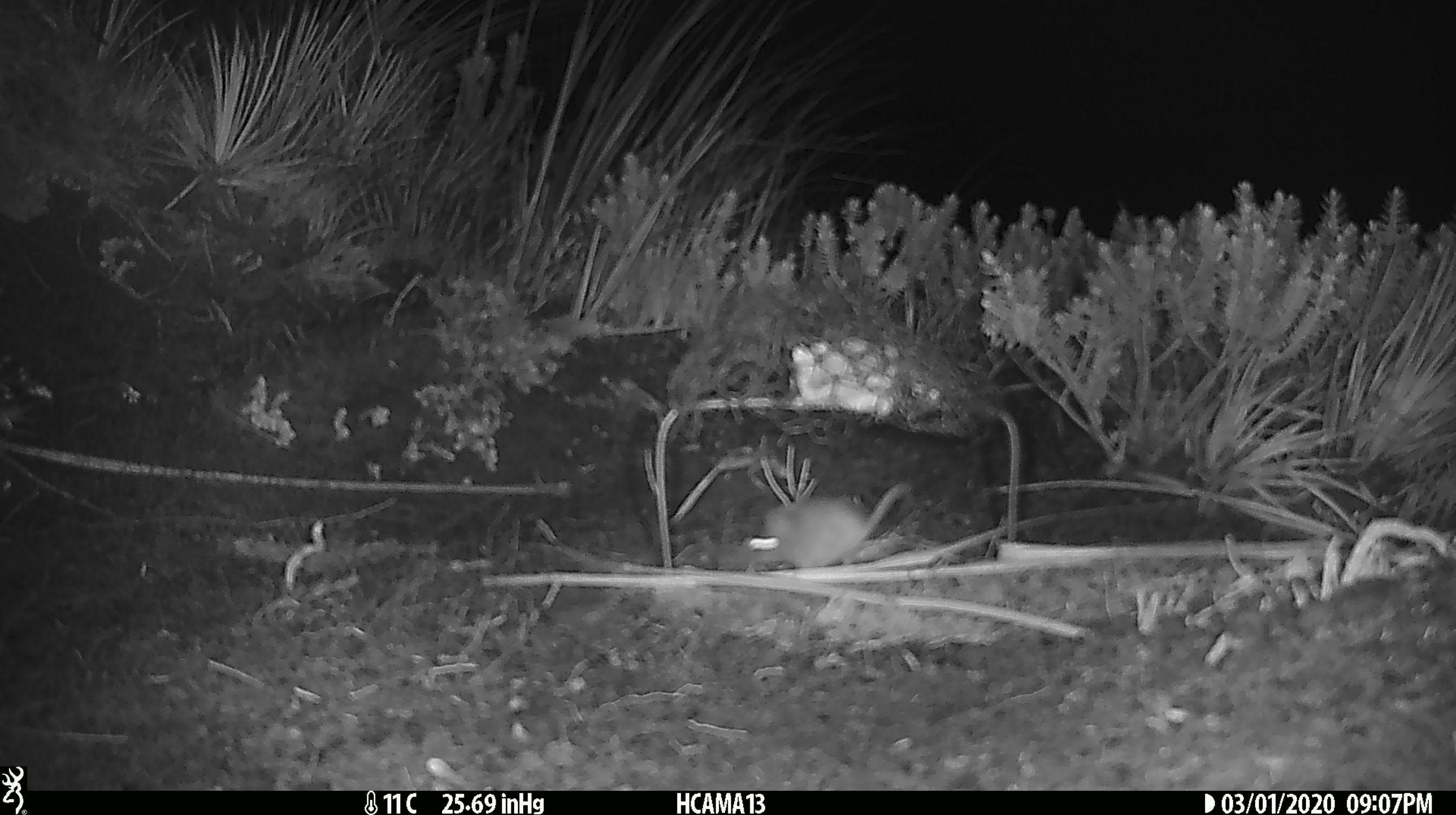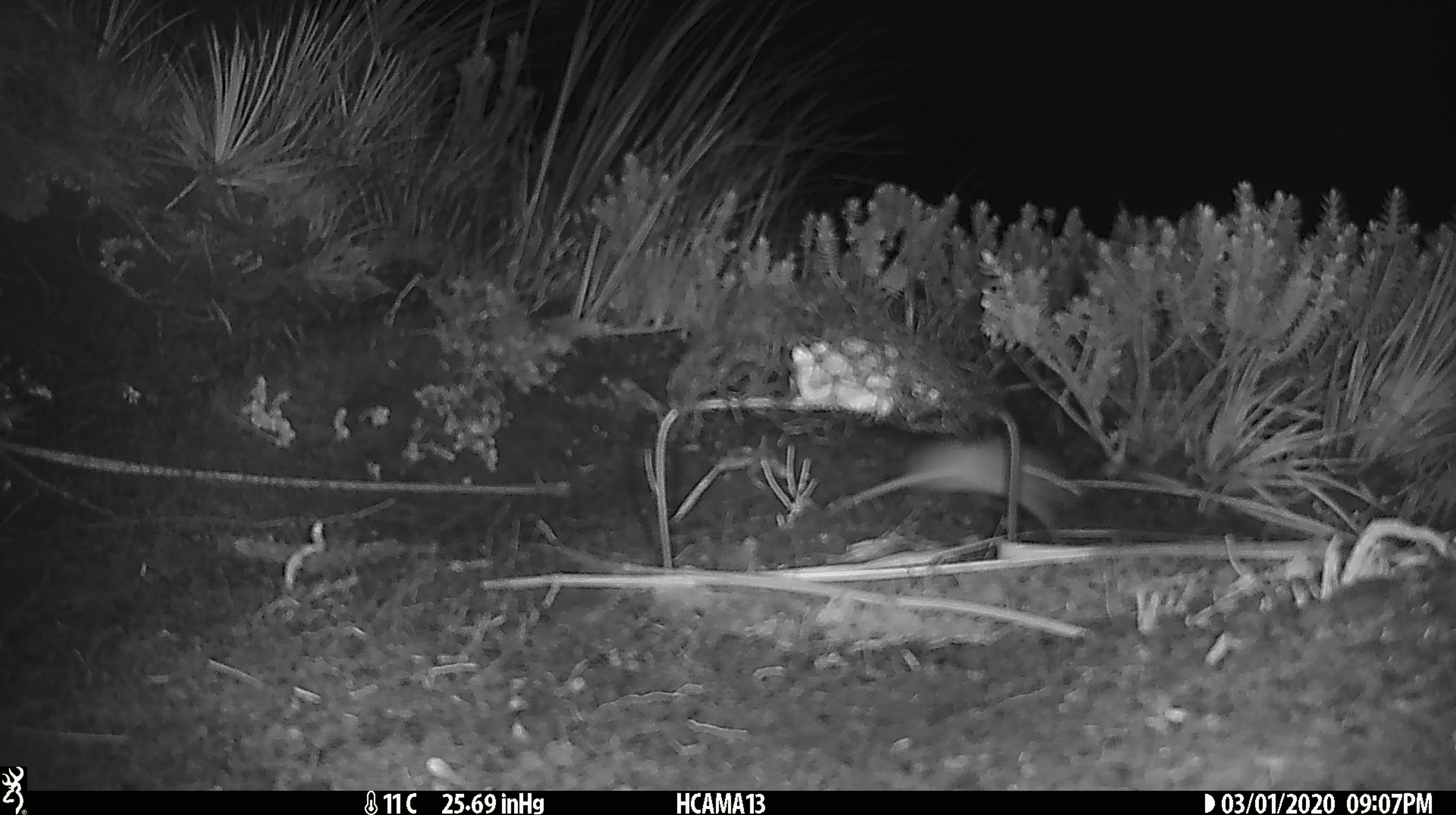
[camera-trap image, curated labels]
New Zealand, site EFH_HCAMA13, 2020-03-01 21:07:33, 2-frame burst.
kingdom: Animalia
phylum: Chordata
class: Mammalia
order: Rodentia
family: Muridae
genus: Mus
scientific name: Mus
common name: mouse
Mouse (Mus).